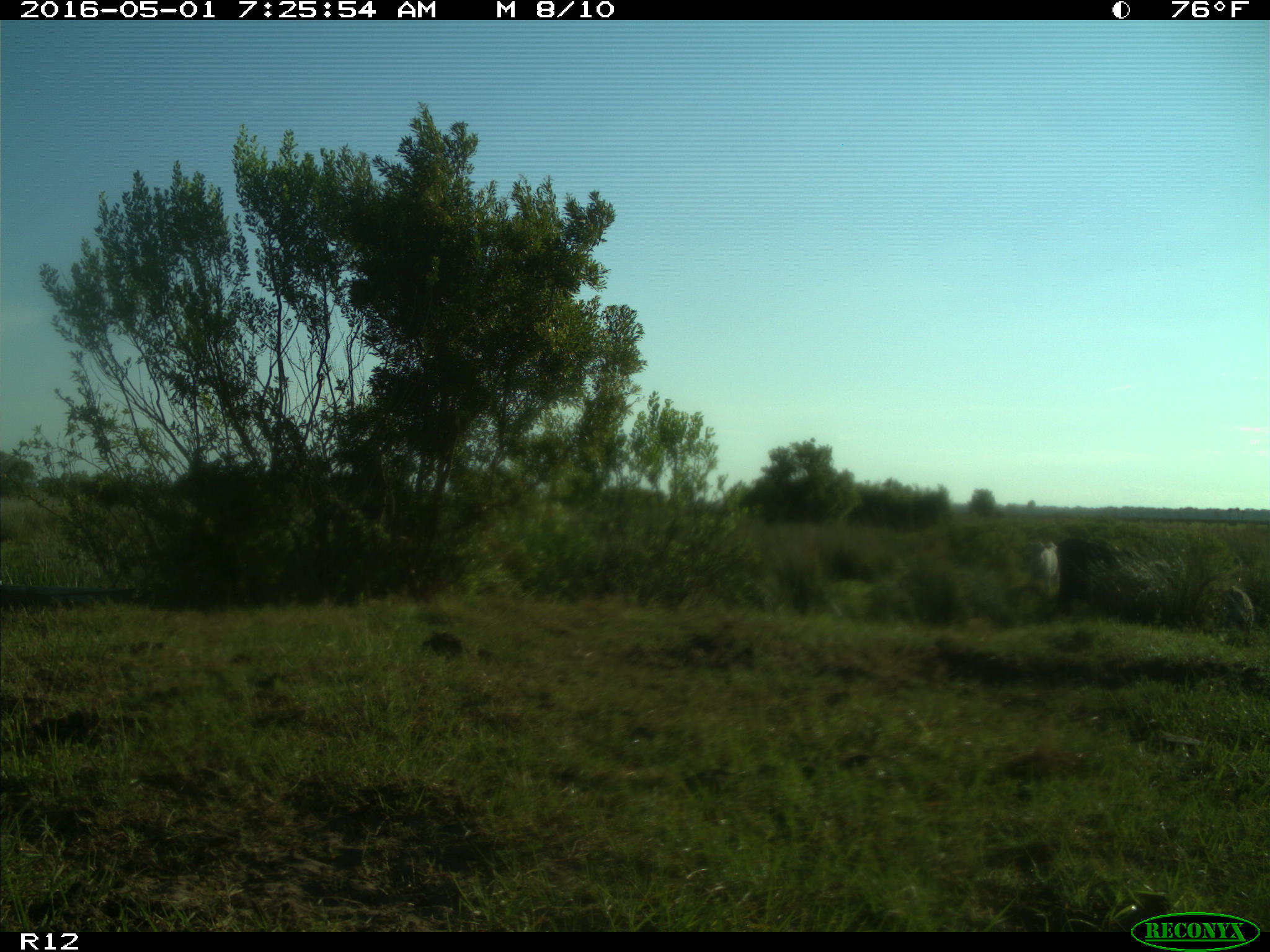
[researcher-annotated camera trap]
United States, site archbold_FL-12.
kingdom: Animalia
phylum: Chordata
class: Mammalia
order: Artiodactyla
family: Bovidae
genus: Bos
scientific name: Bos taurus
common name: domestic cow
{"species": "Bos taurus (domestic cow)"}